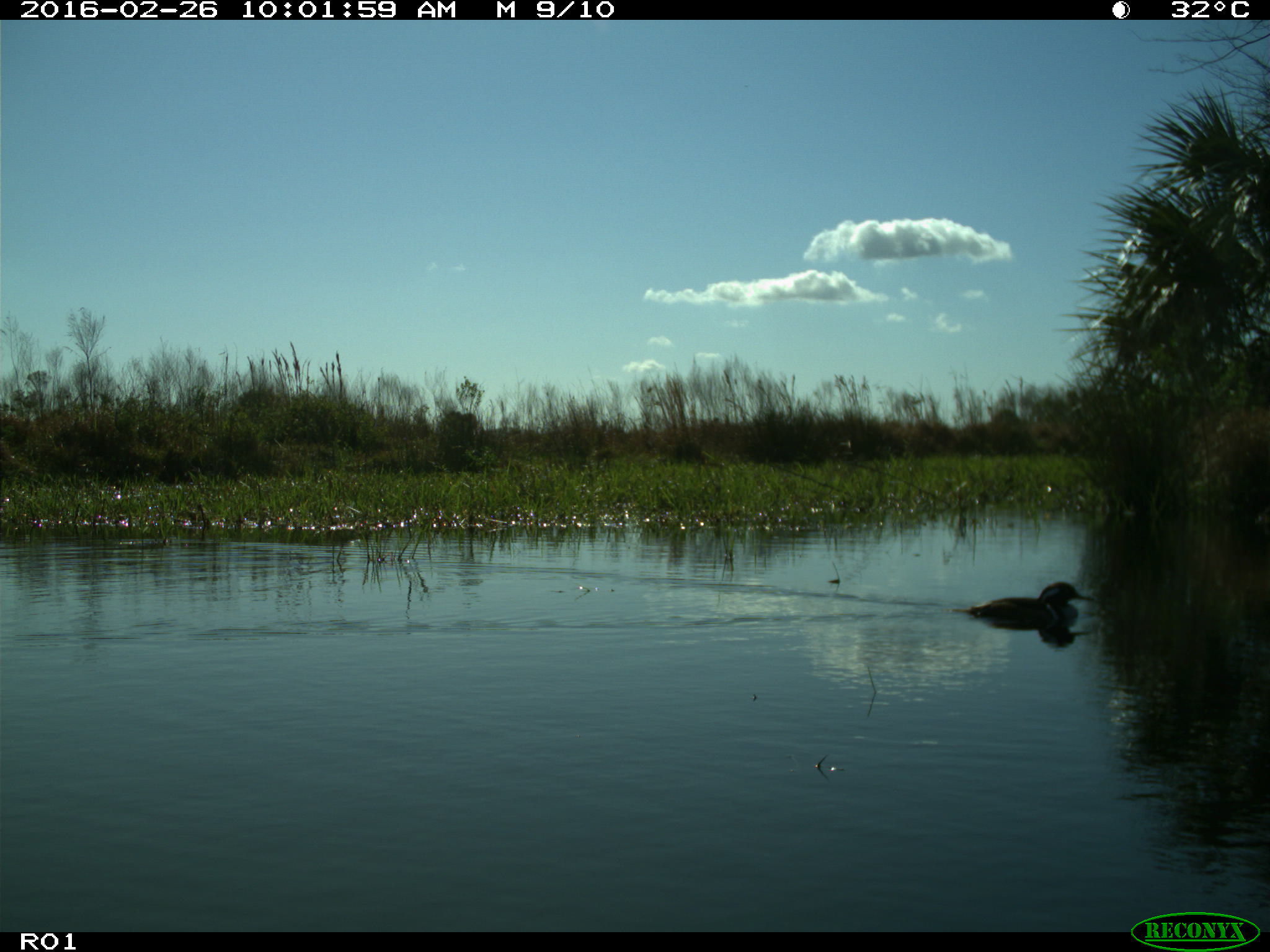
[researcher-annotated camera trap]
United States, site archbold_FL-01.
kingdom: Animalia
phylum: Chordata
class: Aves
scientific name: Aves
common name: birds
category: unidentified bird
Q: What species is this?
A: Unidentified bird (birds) (Aves).